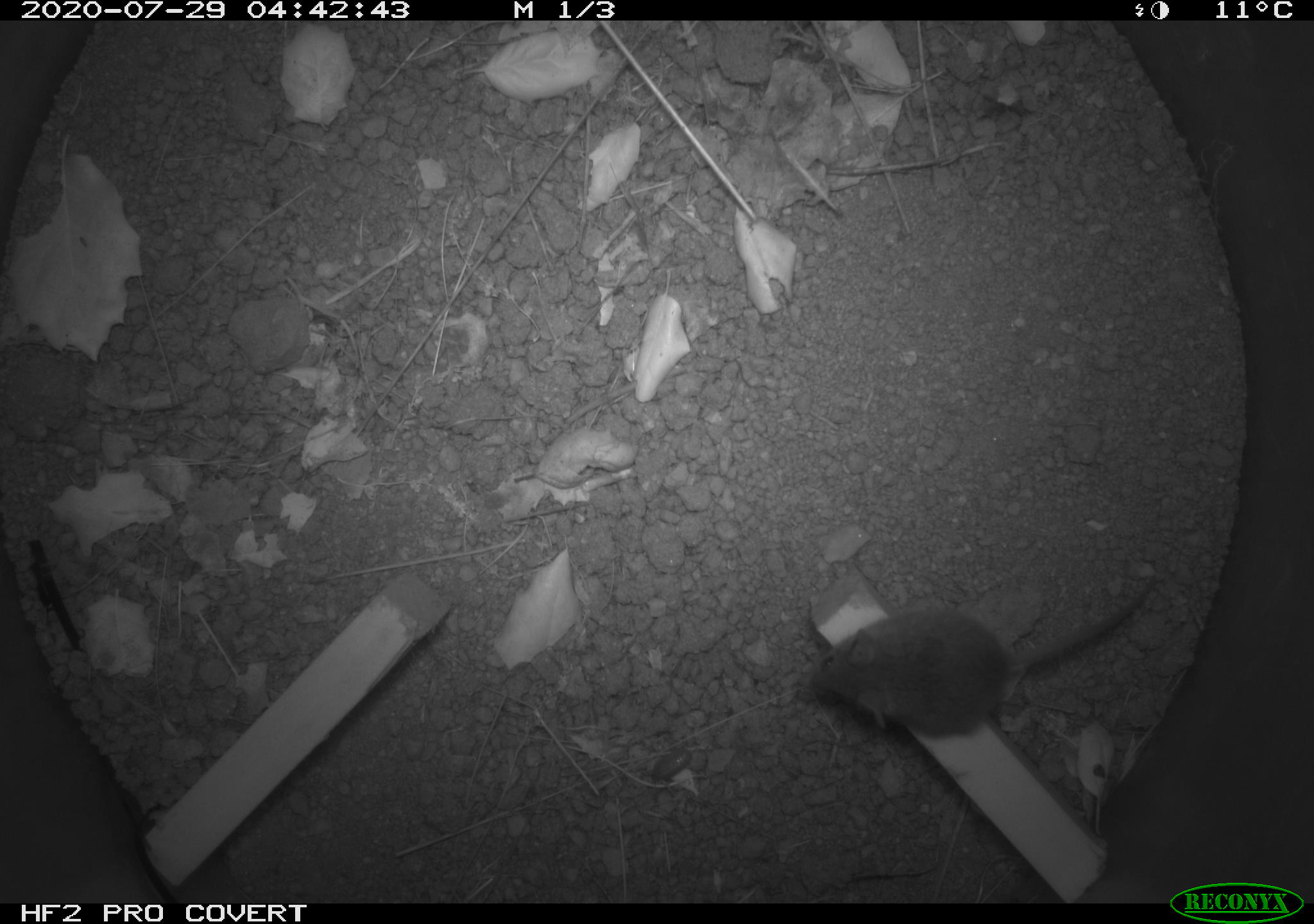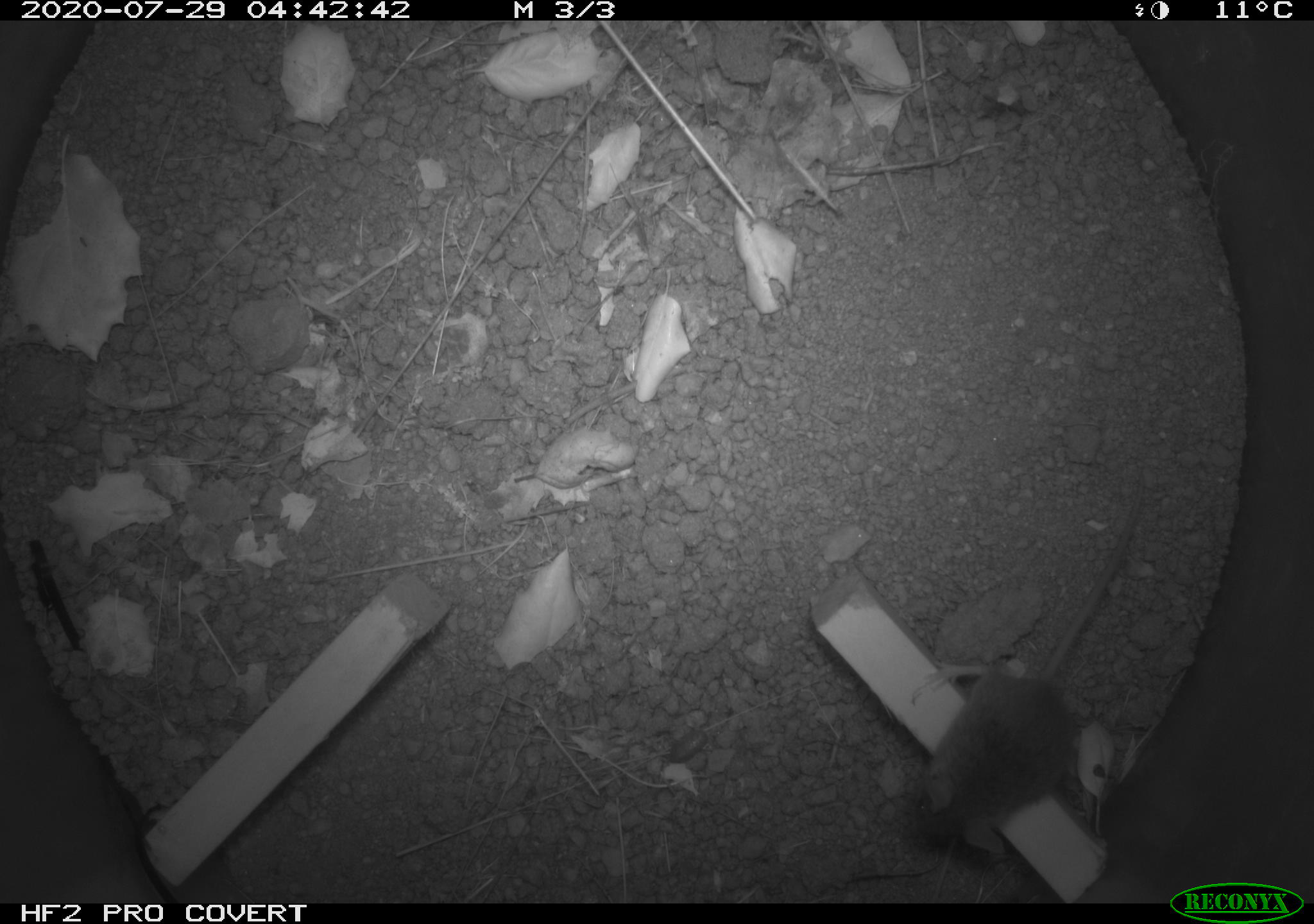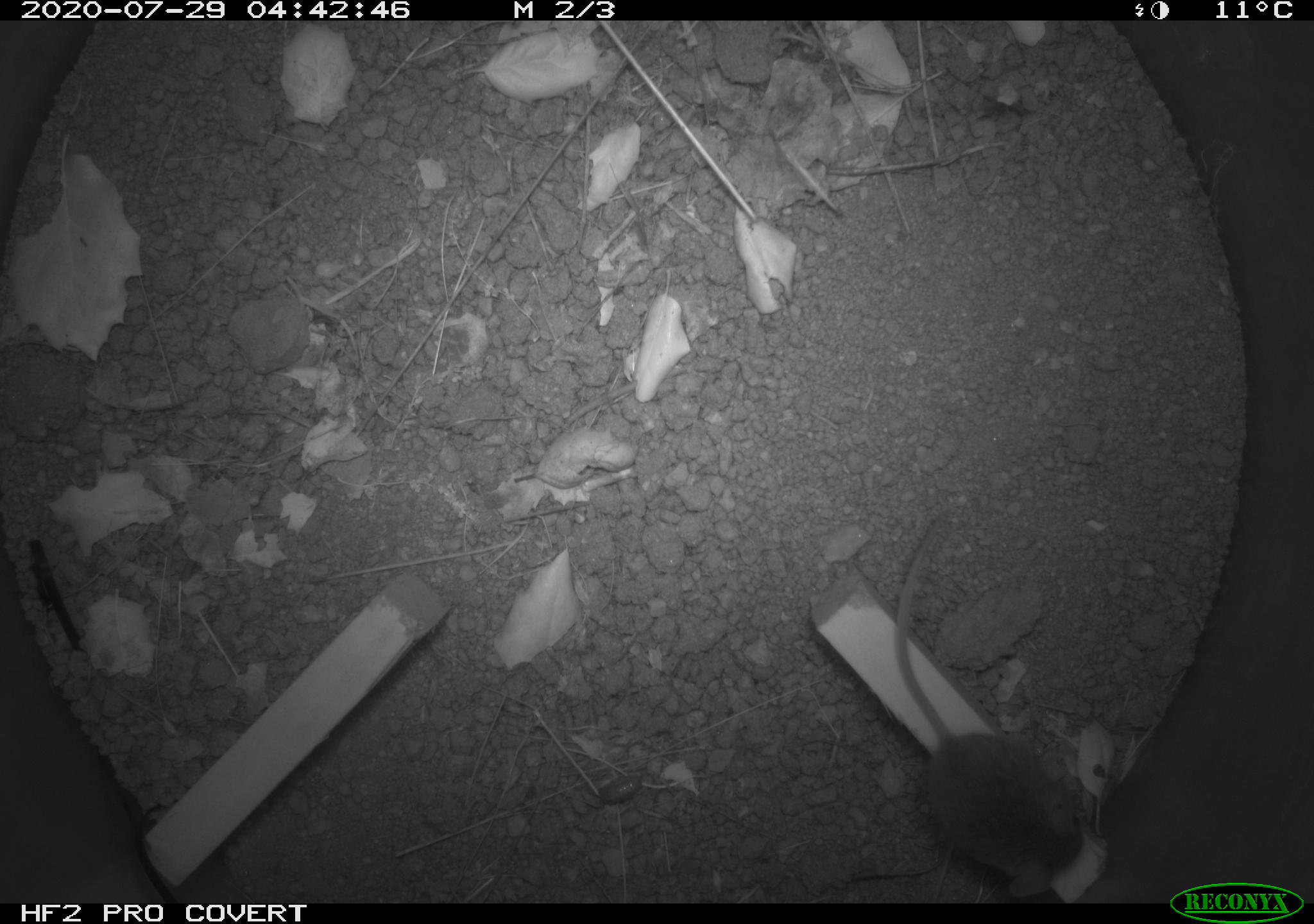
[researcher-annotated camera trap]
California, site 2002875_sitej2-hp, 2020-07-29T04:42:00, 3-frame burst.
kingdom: Animalia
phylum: Chordata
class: Mammalia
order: Rodentia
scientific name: Rodentia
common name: rodent